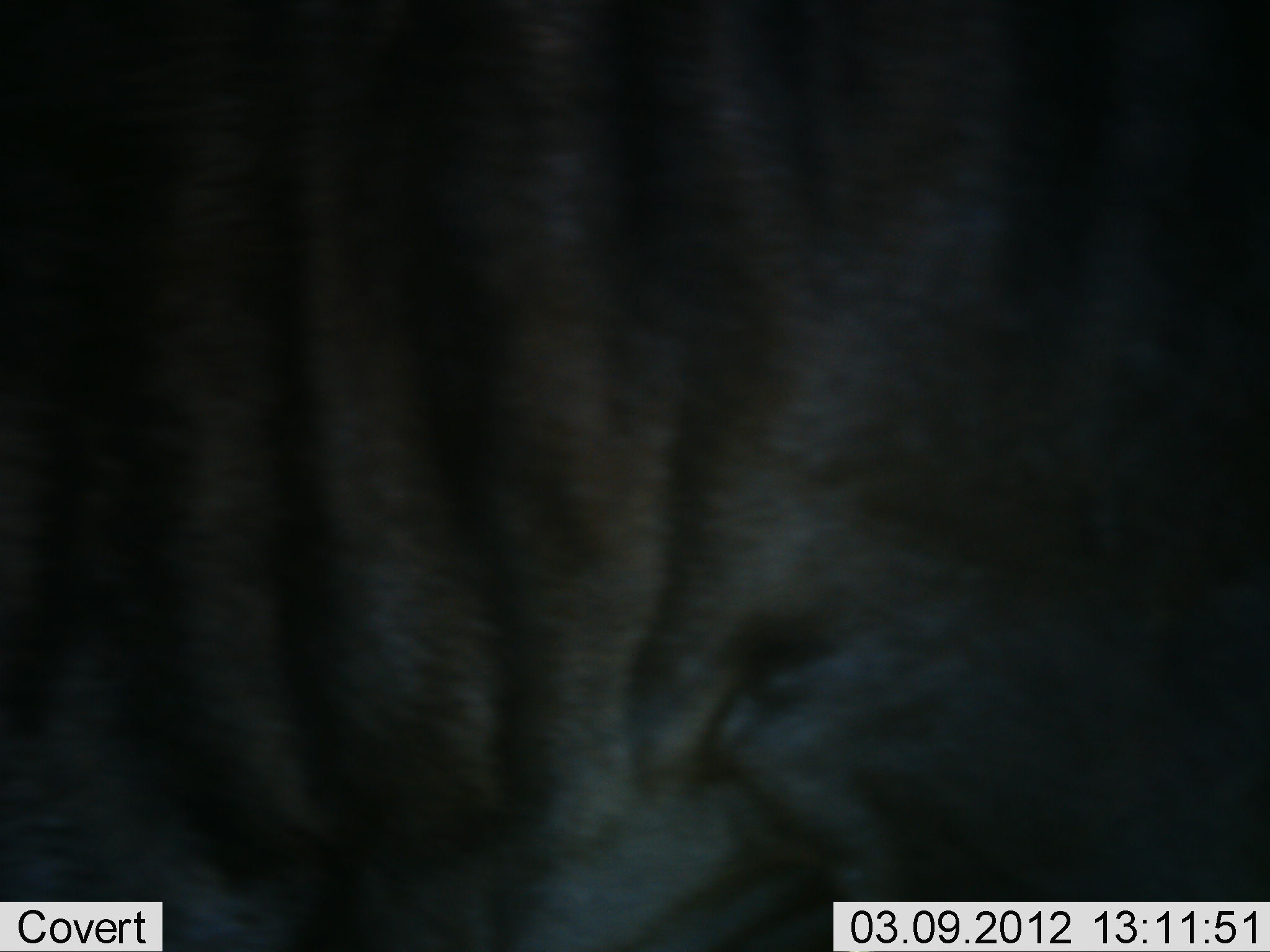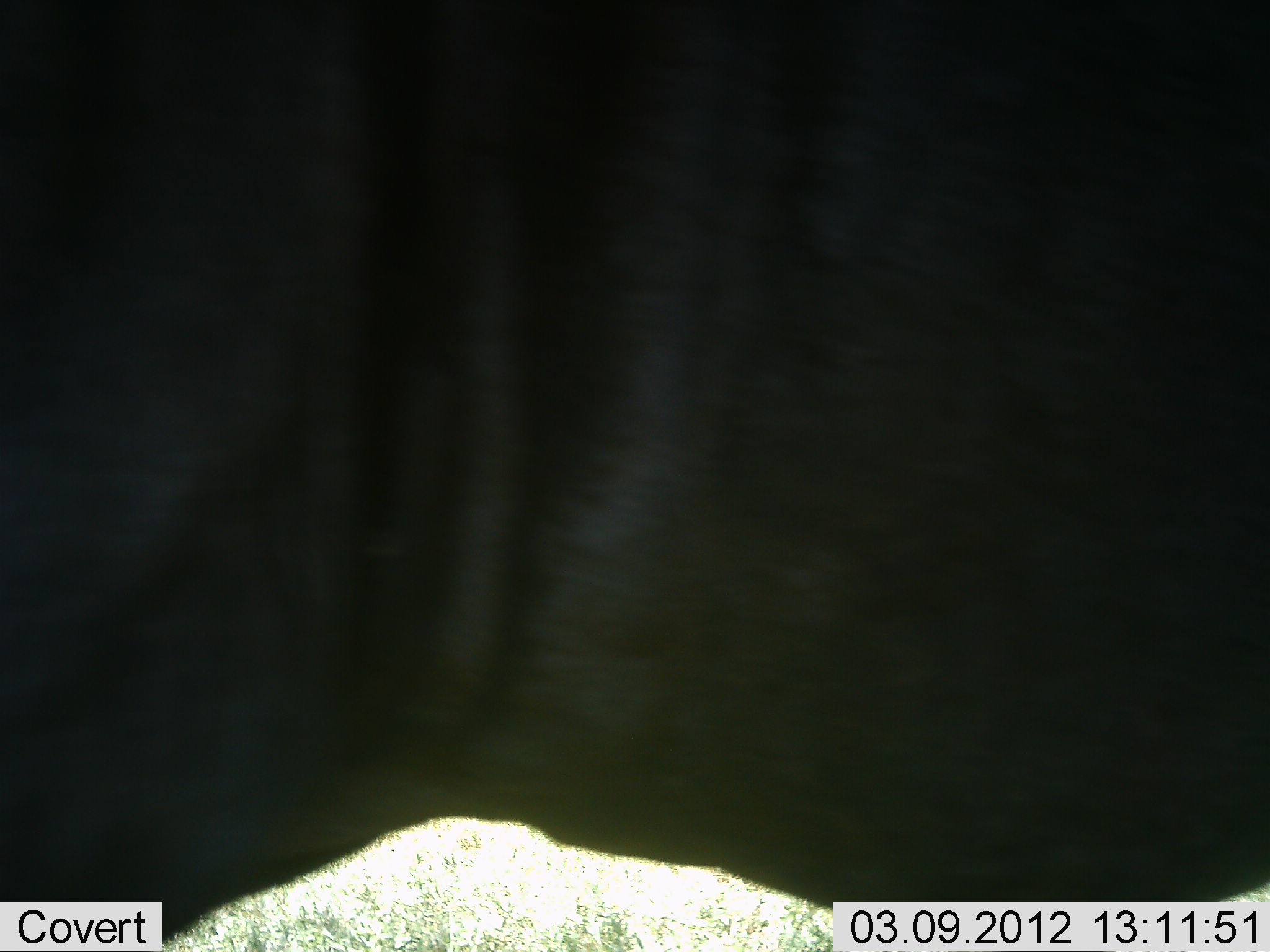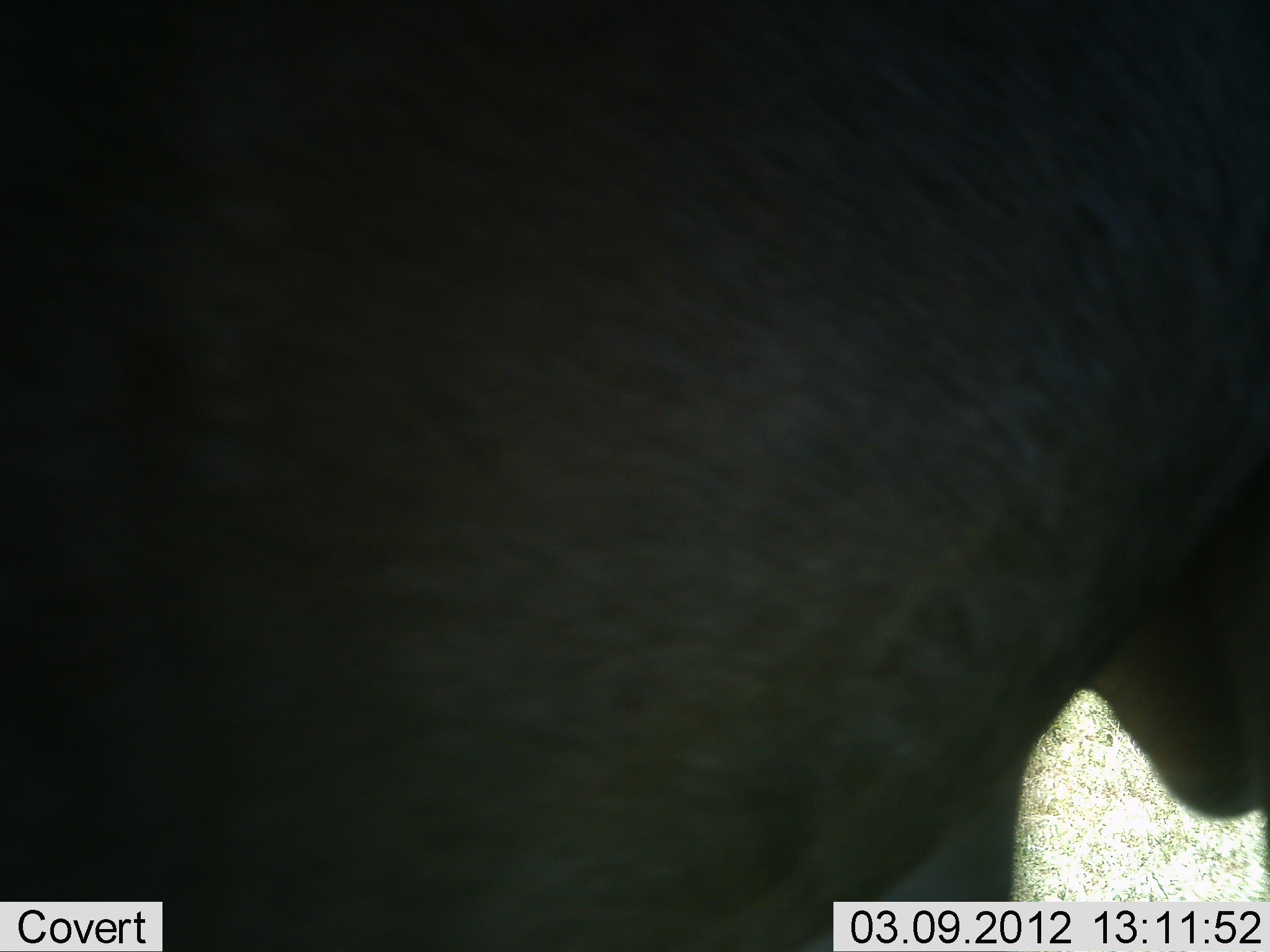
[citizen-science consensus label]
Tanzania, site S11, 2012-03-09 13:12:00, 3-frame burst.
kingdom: Animalia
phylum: Chordata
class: Mammalia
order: Artiodactyla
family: Bovidae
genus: Connochaetes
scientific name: Connochaetes taurinus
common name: blue wildebeest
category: wildebeest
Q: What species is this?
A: Wildebeest (blue wildebeest) (Connochaetes taurinus).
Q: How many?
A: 1.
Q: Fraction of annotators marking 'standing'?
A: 69%.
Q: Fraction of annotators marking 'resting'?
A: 0%.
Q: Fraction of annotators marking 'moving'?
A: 31%.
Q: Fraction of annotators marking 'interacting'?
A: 0%.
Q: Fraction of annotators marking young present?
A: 0%.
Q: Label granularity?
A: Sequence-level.